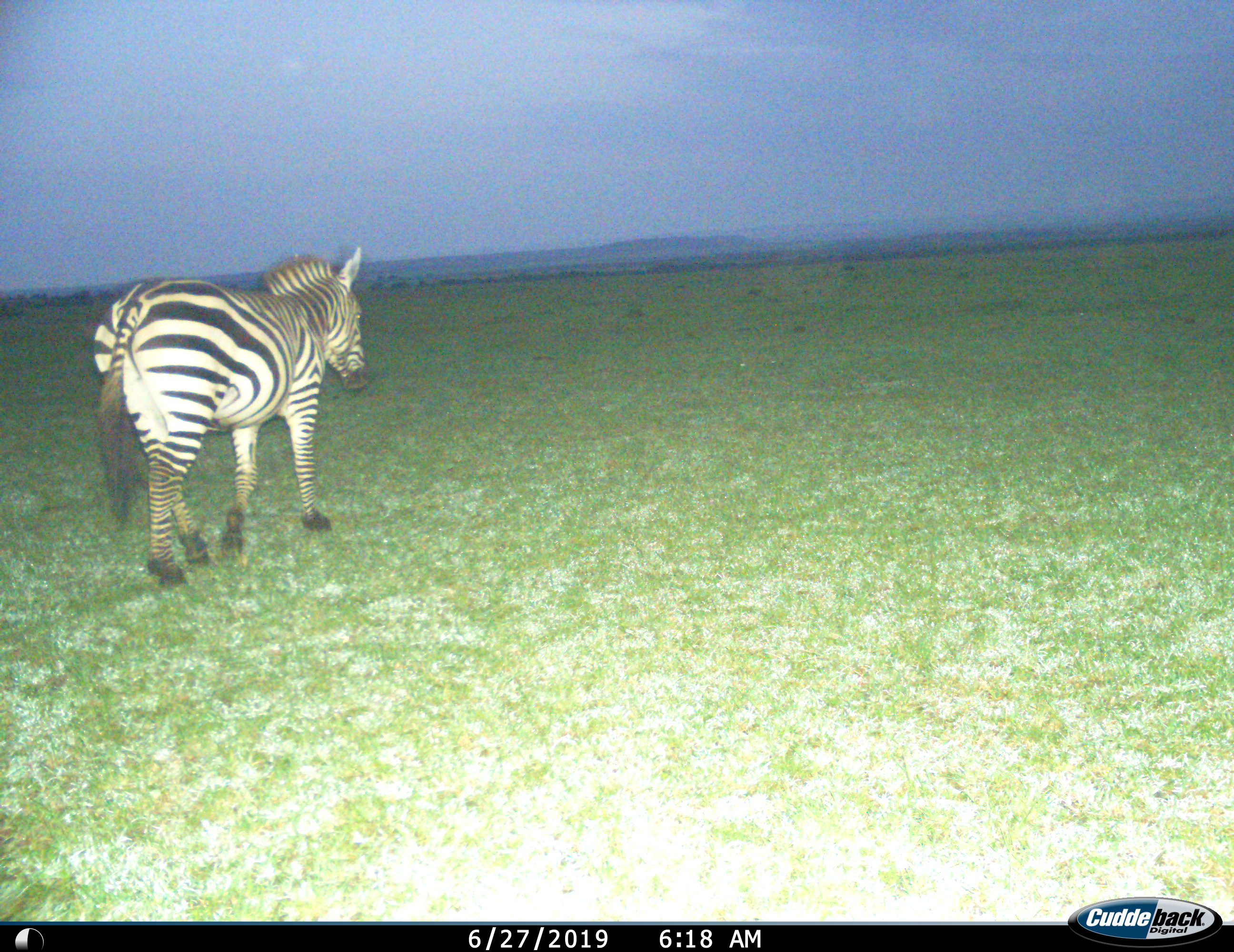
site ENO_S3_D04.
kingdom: Animalia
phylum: Chordata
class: Mammalia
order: Perissodactyla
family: Equidae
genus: Equus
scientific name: Equus quagga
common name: plains zebra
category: zebraplains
Zebraplains (plains zebra) (Equus quagga), count 1. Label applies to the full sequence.